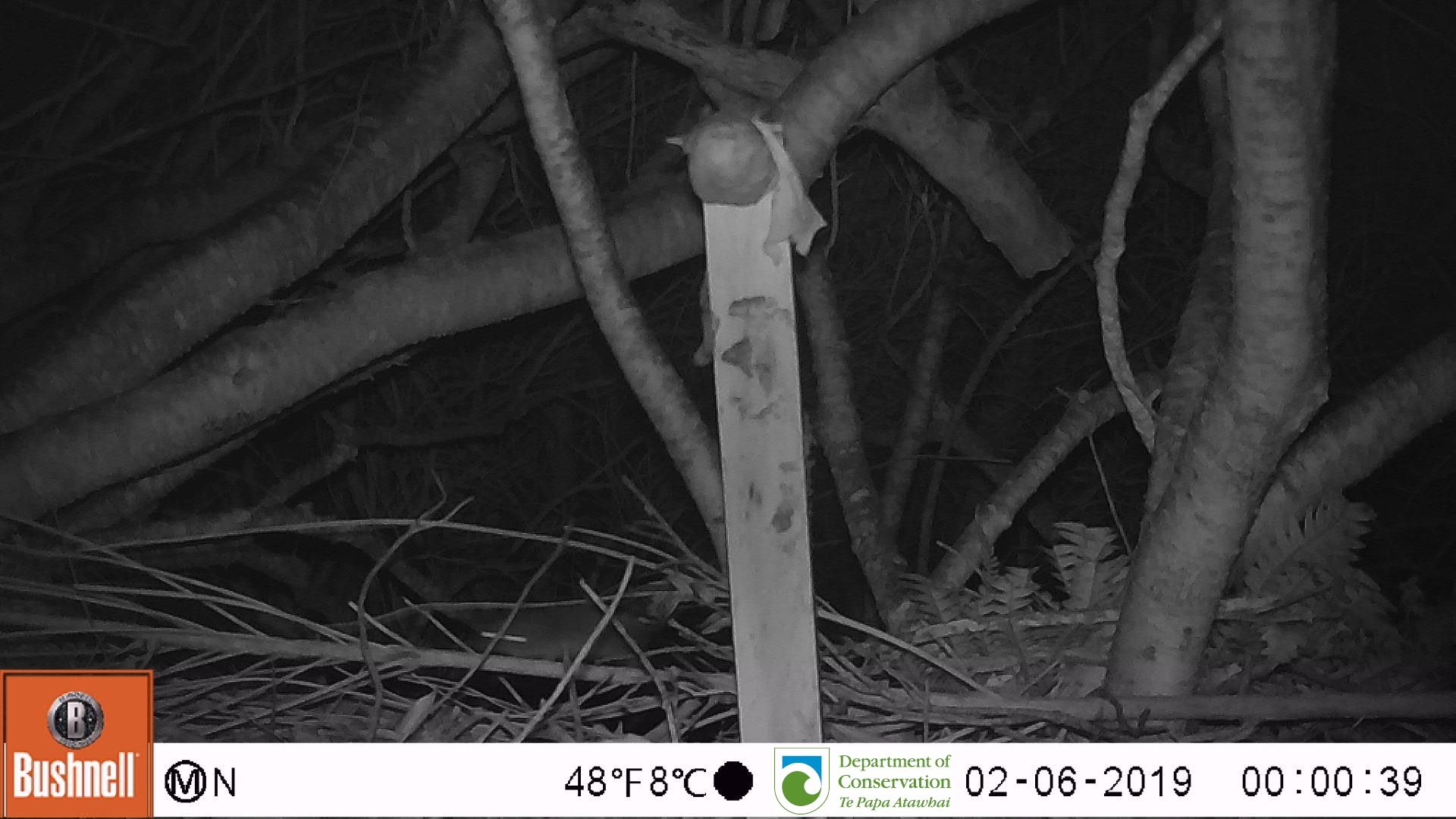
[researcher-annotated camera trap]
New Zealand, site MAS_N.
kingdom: Animalia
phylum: Chordata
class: Mammalia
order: Rodentia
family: Muridae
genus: Mus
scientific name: Mus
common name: mouse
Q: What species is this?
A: Mouse (Mus).